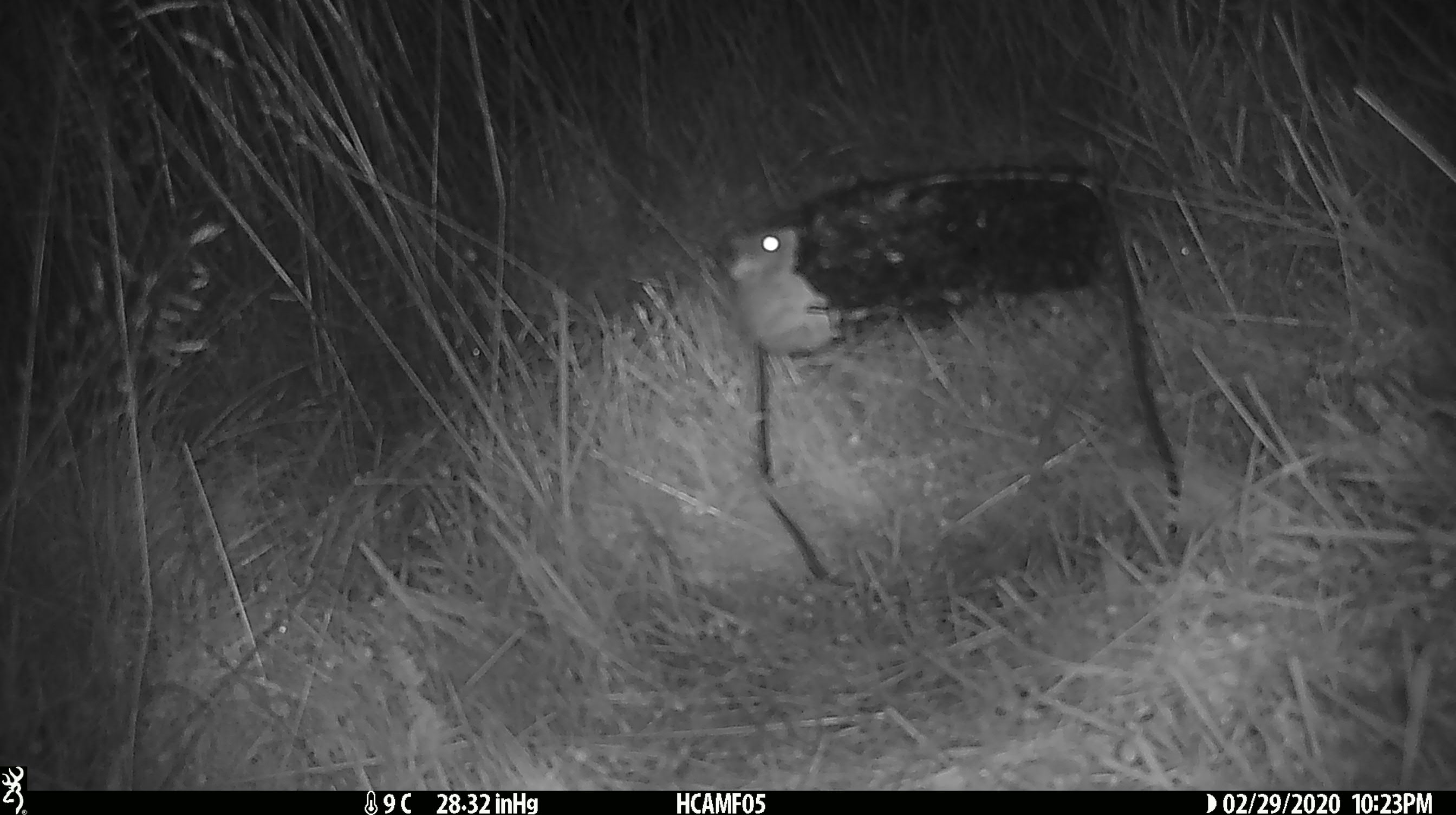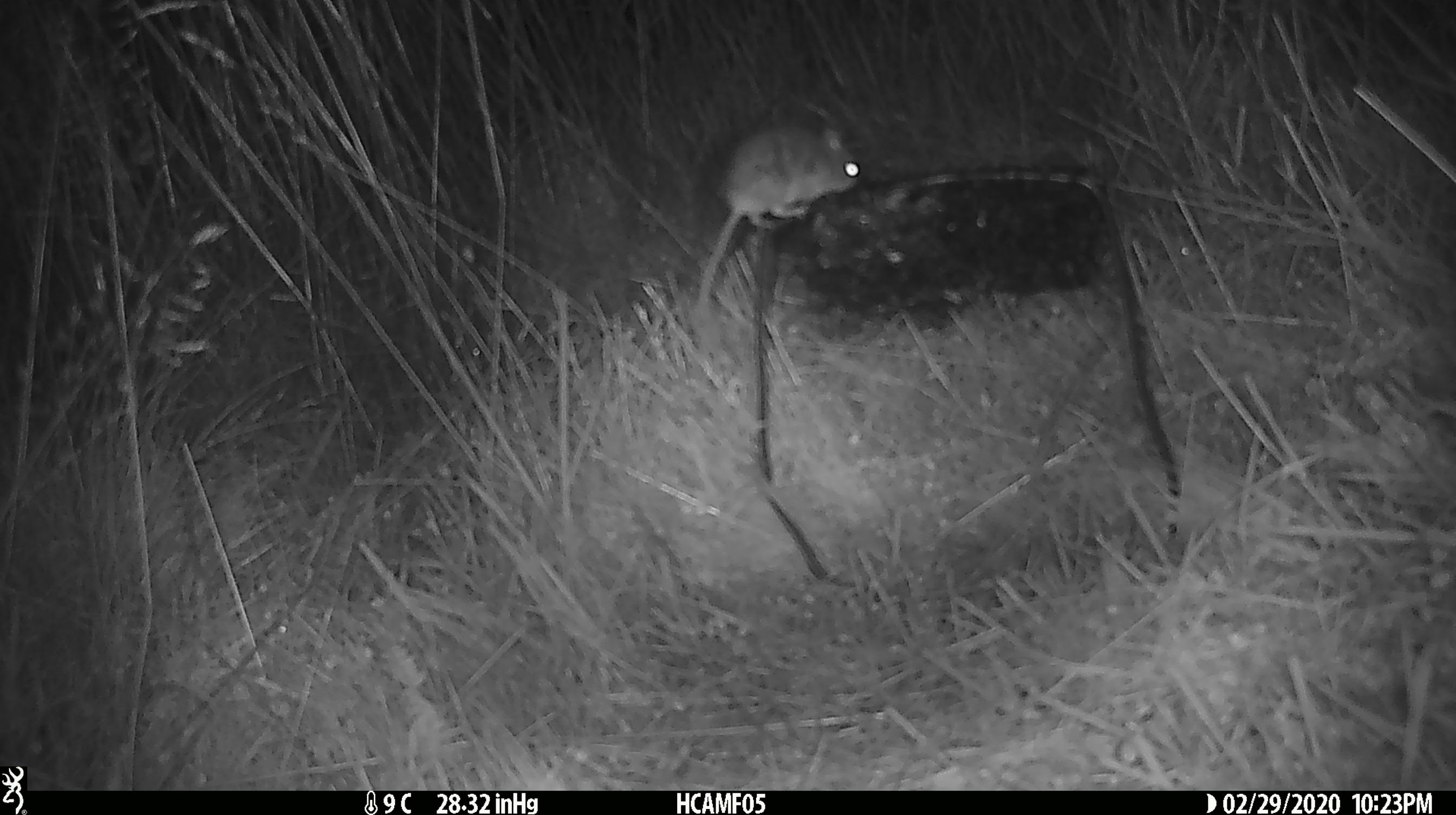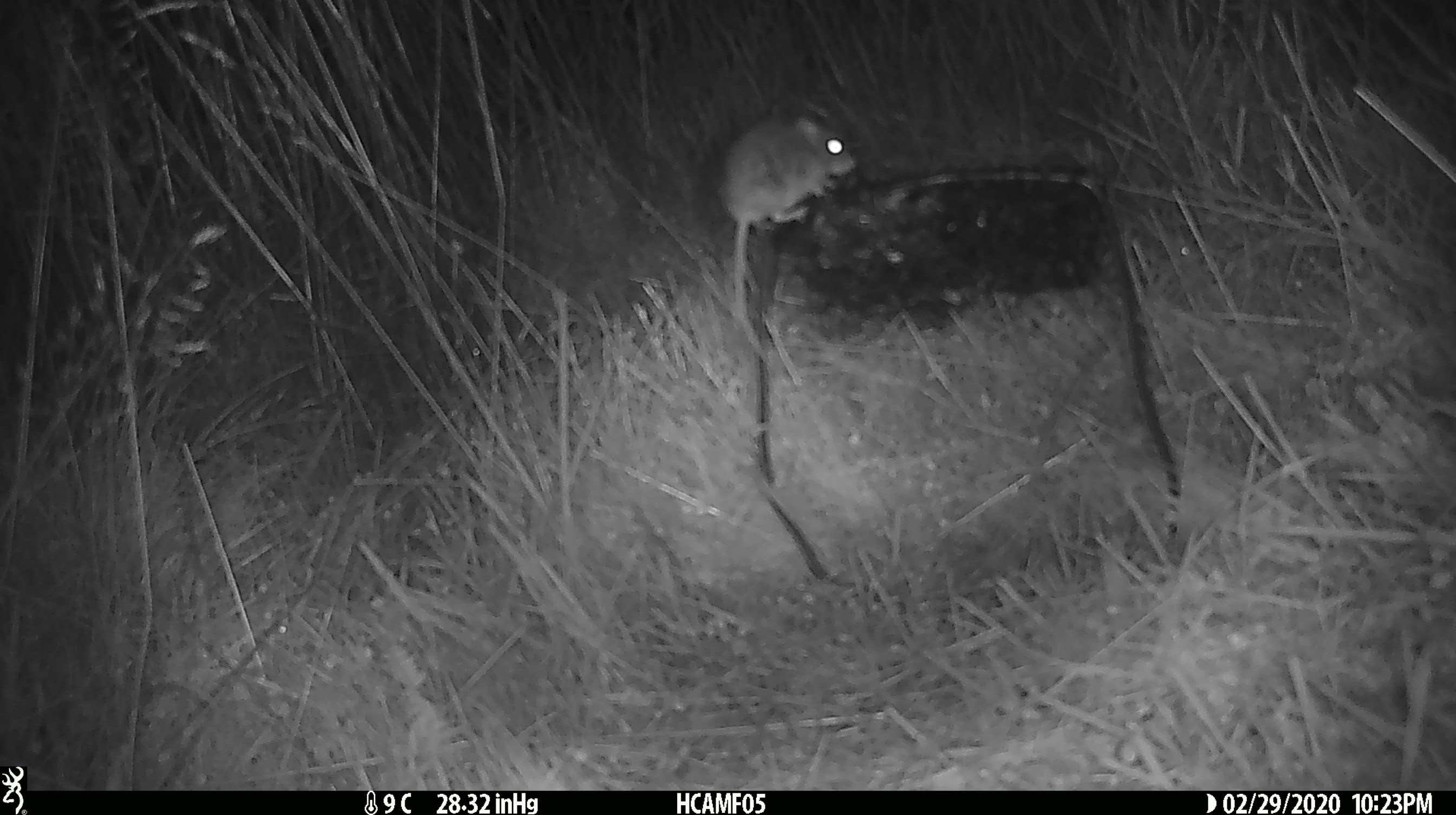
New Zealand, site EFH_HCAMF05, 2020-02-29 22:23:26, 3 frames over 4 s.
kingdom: Animalia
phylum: Chordata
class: Mammalia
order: Rodentia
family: Muridae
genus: Mus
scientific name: Mus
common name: mouse